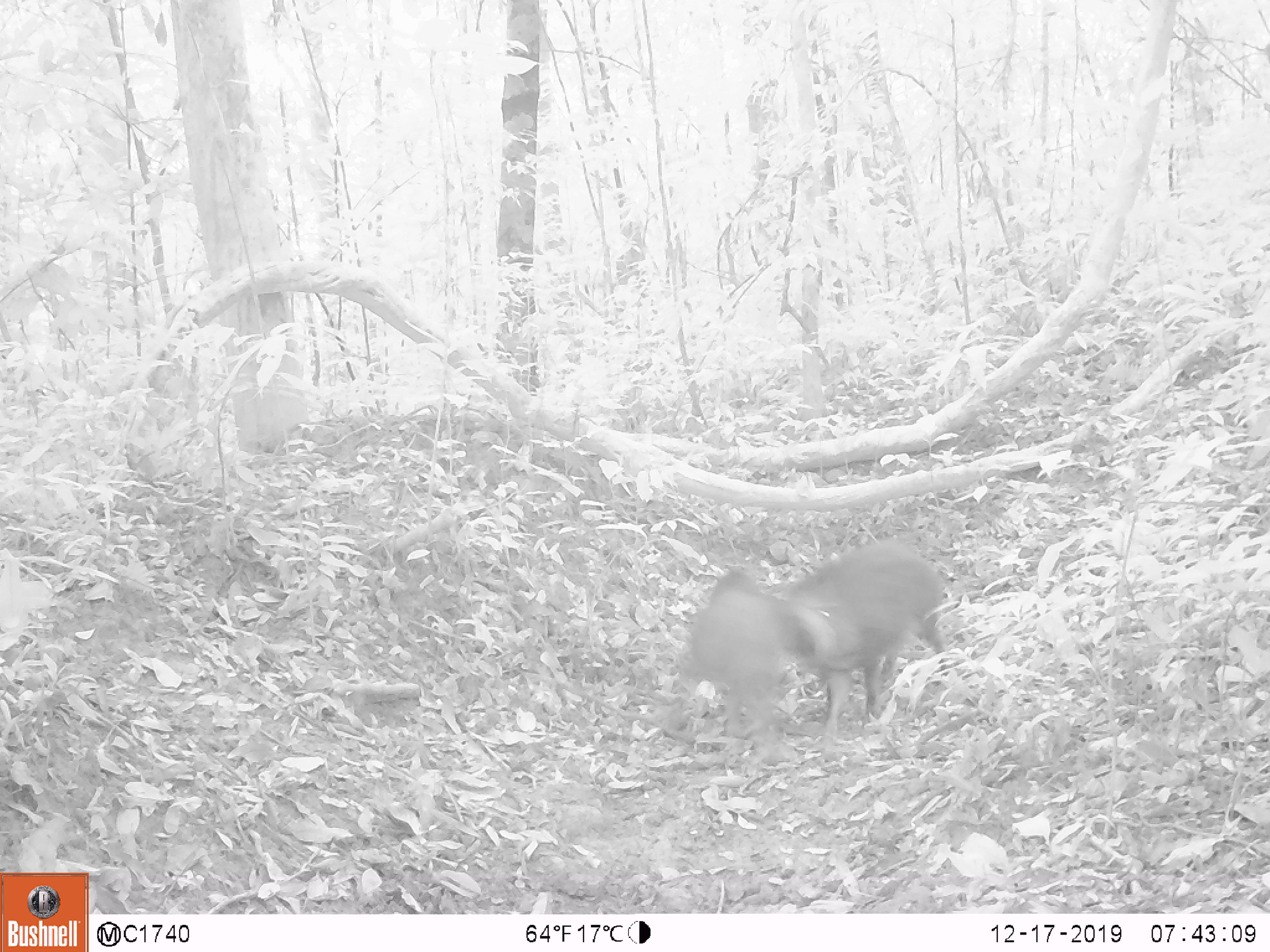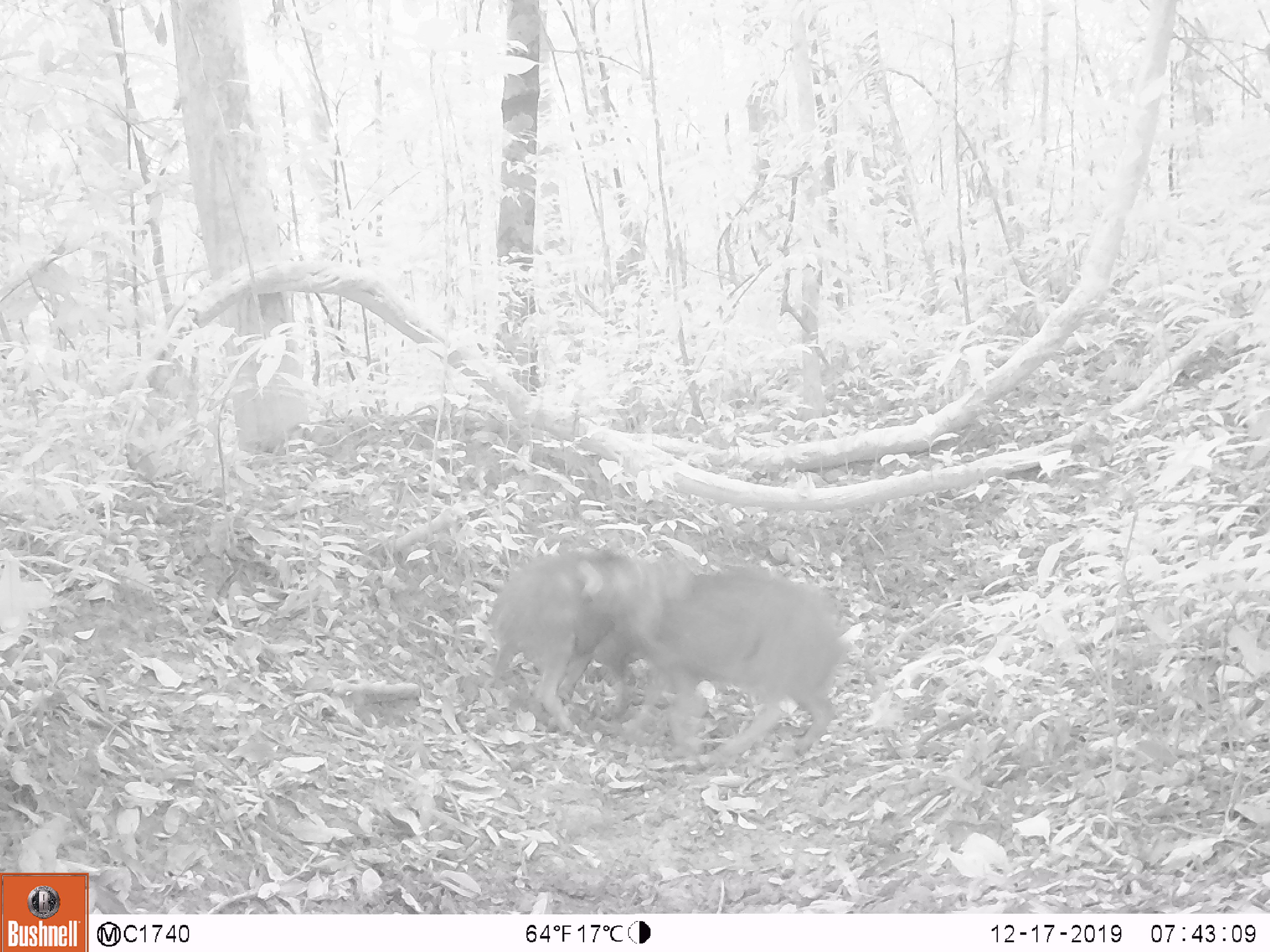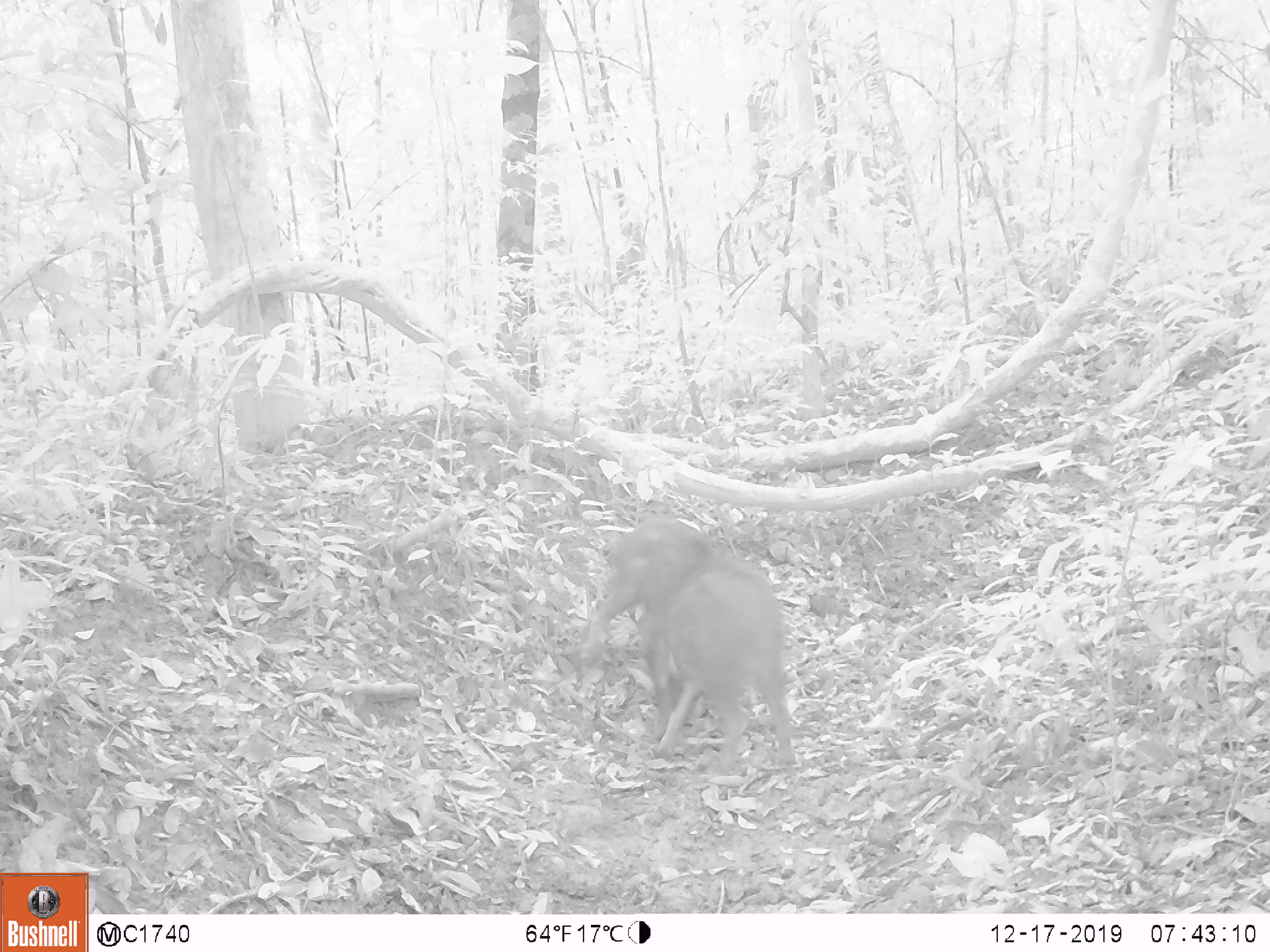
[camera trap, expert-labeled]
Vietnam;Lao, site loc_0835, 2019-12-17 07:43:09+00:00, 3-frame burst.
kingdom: Animalia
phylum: Chordata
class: Mammalia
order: Artiodactyla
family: Suidae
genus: Sus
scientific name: Sus scrofa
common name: eurasian wild pig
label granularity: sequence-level